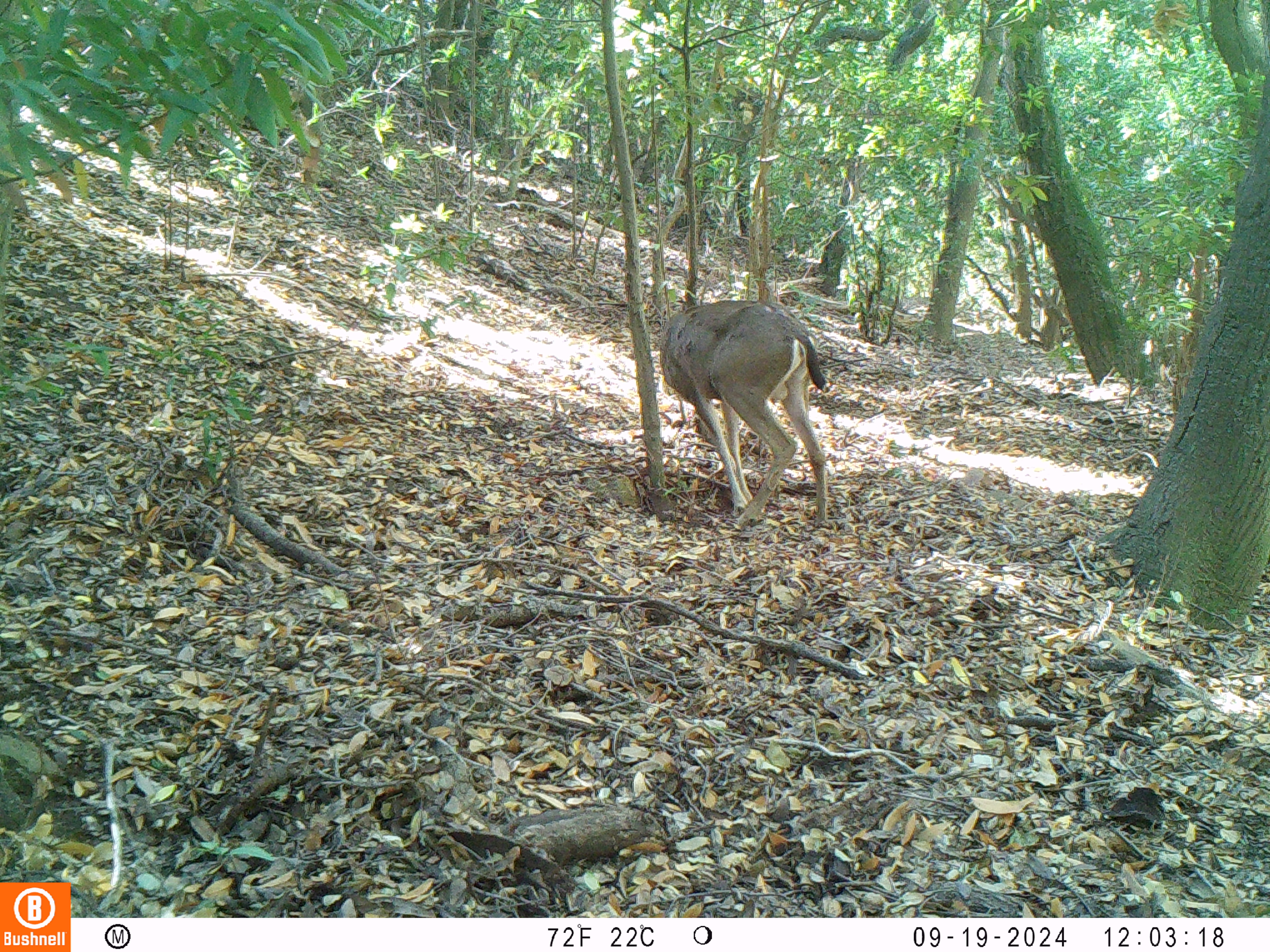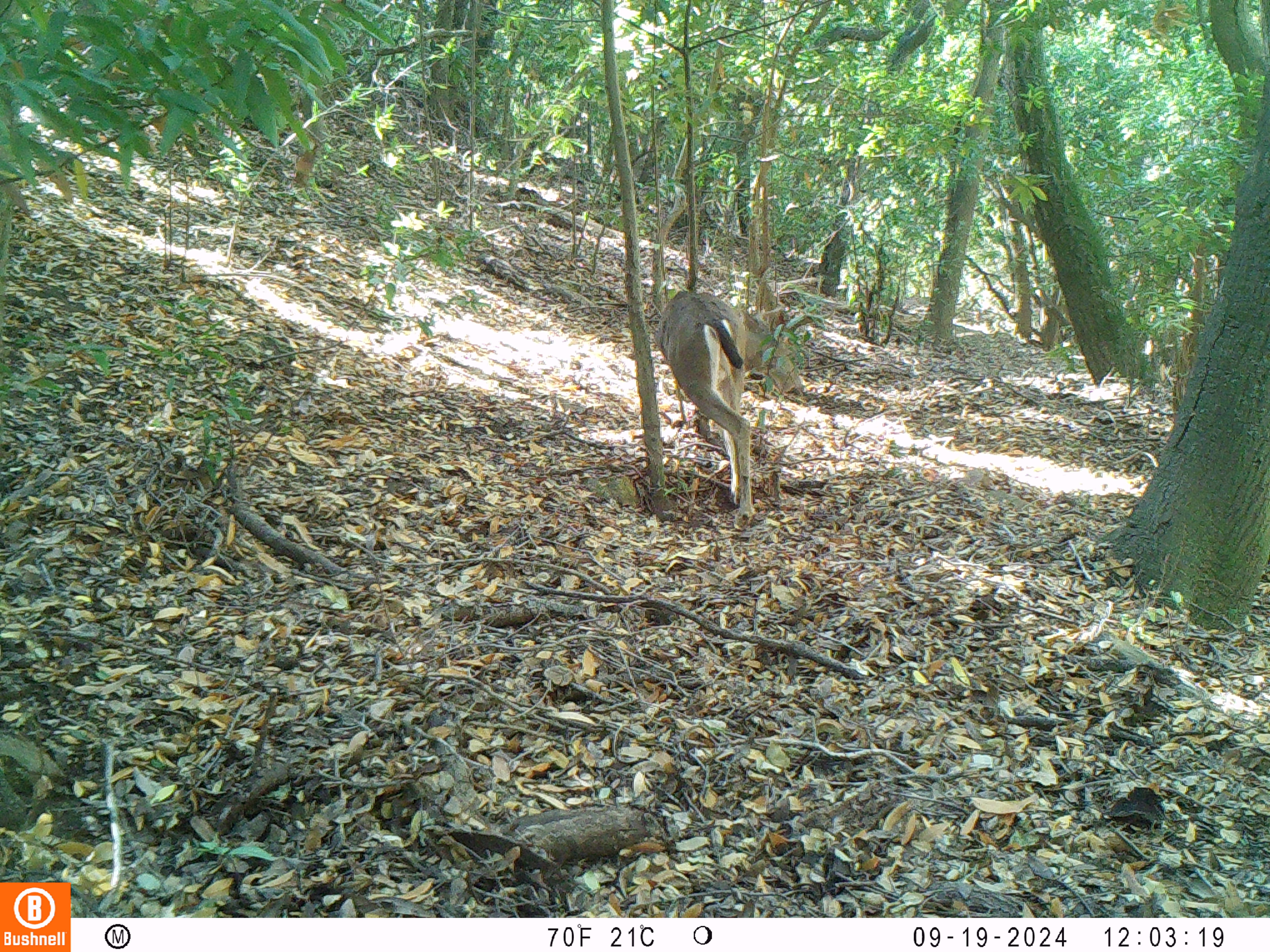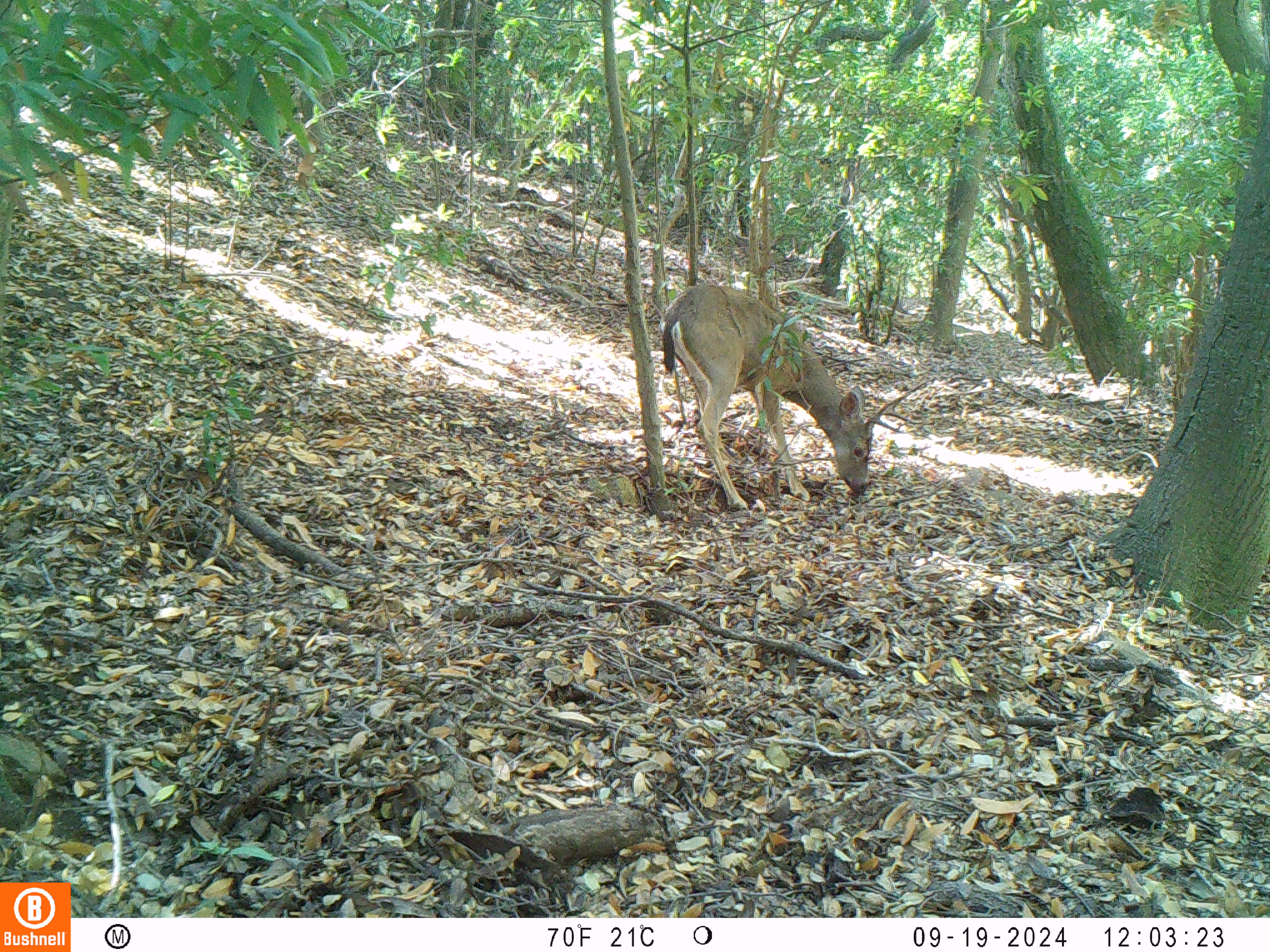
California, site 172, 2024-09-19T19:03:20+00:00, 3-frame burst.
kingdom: Animalia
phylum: Chordata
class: Mammalia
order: Artiodactyla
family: Cervidae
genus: Odocoileus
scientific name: Odocoileus hemionus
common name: mule deer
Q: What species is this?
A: Mule deer (Odocoileus hemionus).